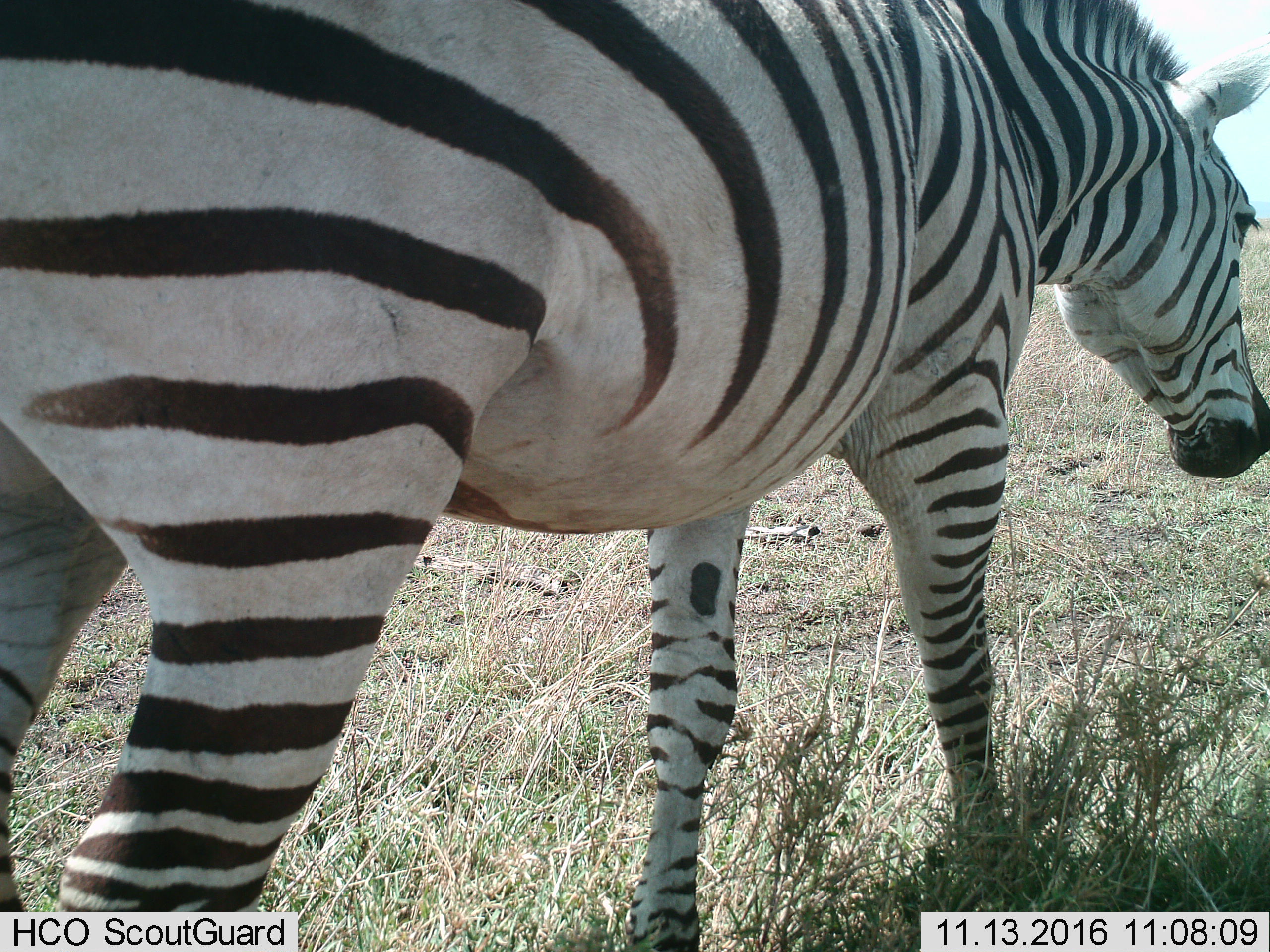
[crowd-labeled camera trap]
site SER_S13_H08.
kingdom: Animalia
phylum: Chordata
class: Mammalia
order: Perissodactyla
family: Equidae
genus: Equus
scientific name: Equus quagga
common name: plains zebra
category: zebraplains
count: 1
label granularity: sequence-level